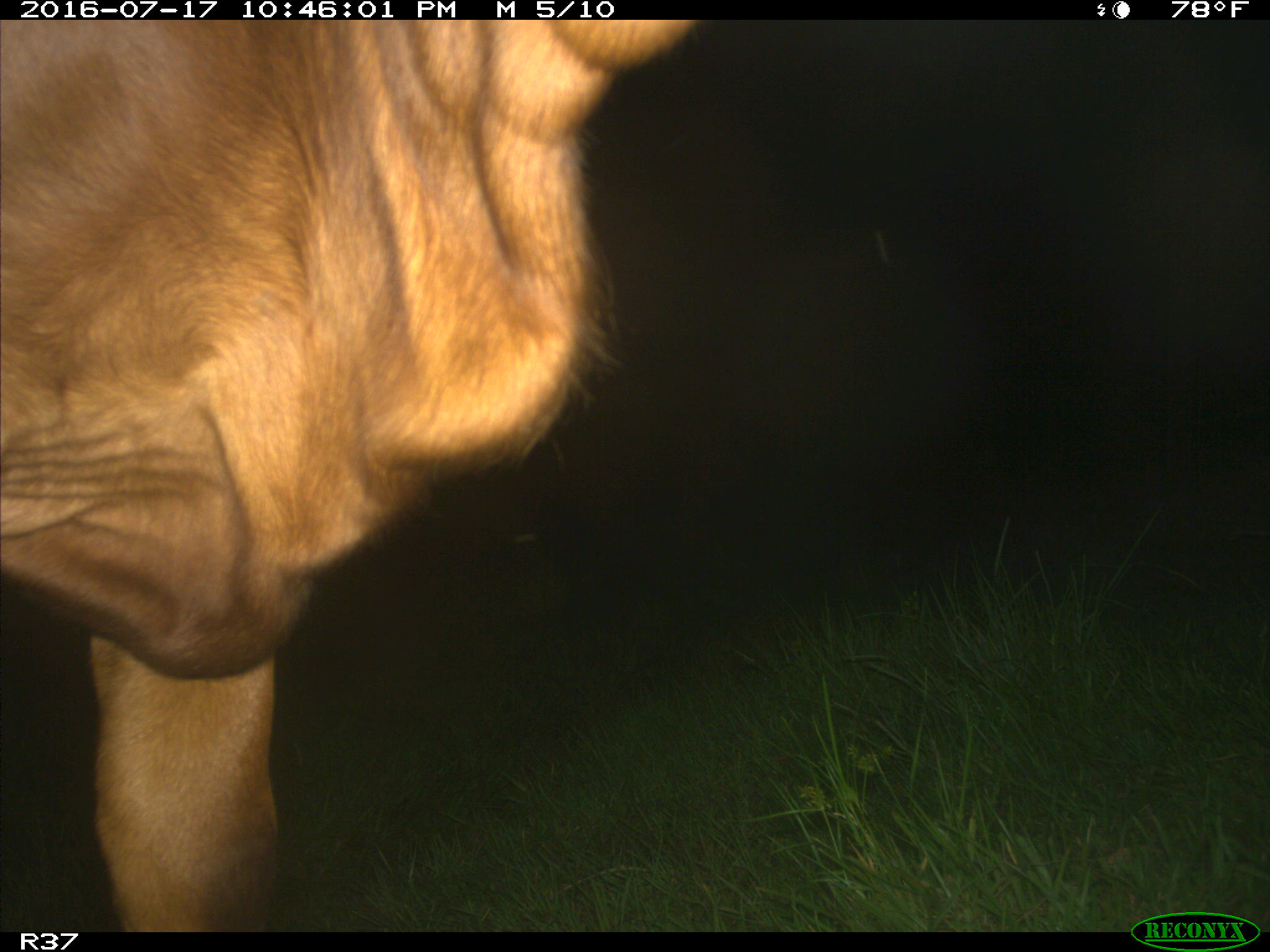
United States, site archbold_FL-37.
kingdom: Animalia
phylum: Chordata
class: Mammalia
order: Artiodactyla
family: Bovidae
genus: Bos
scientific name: Bos taurus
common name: domestic cow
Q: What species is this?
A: Bos taurus (domestic cow).